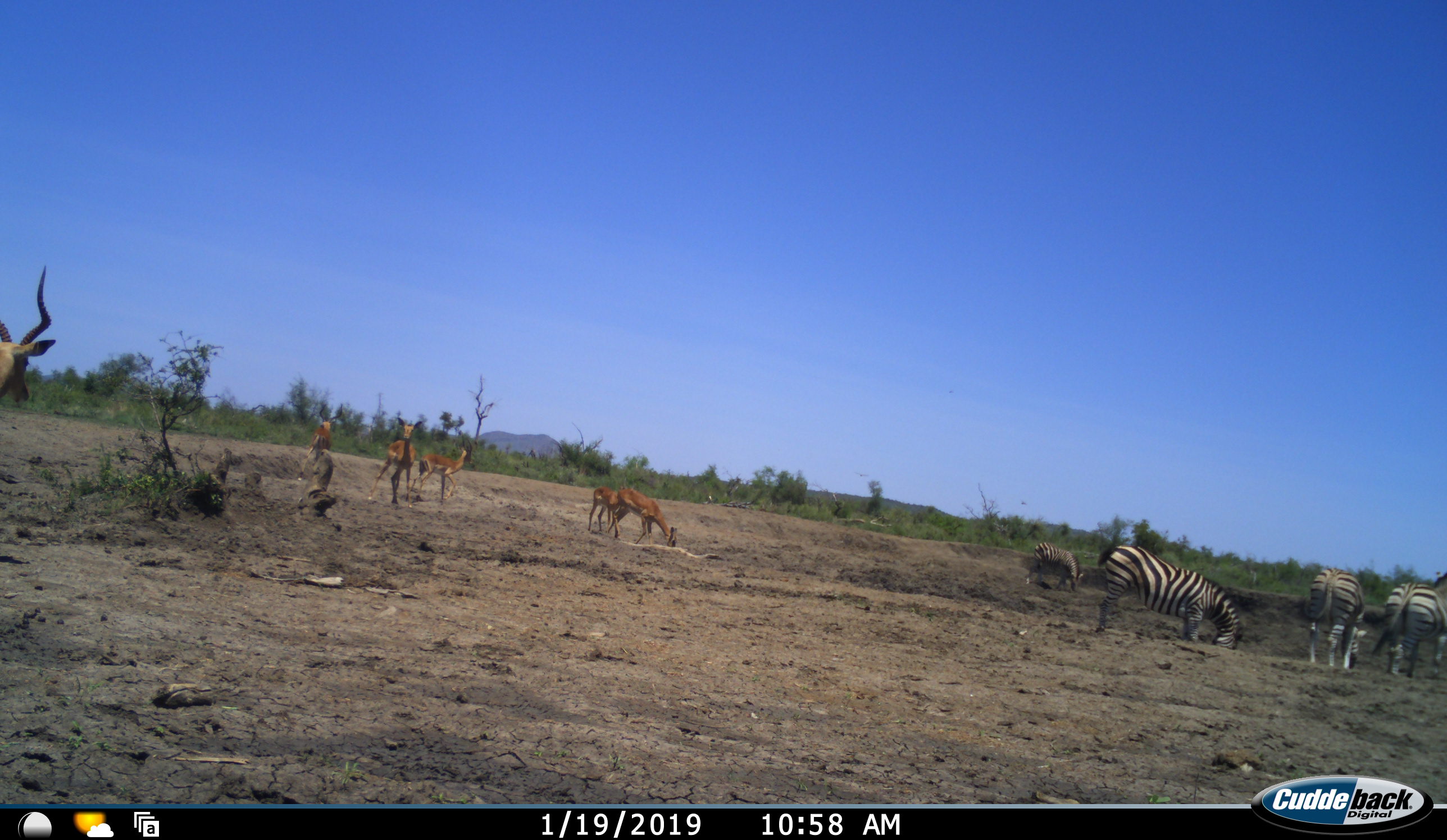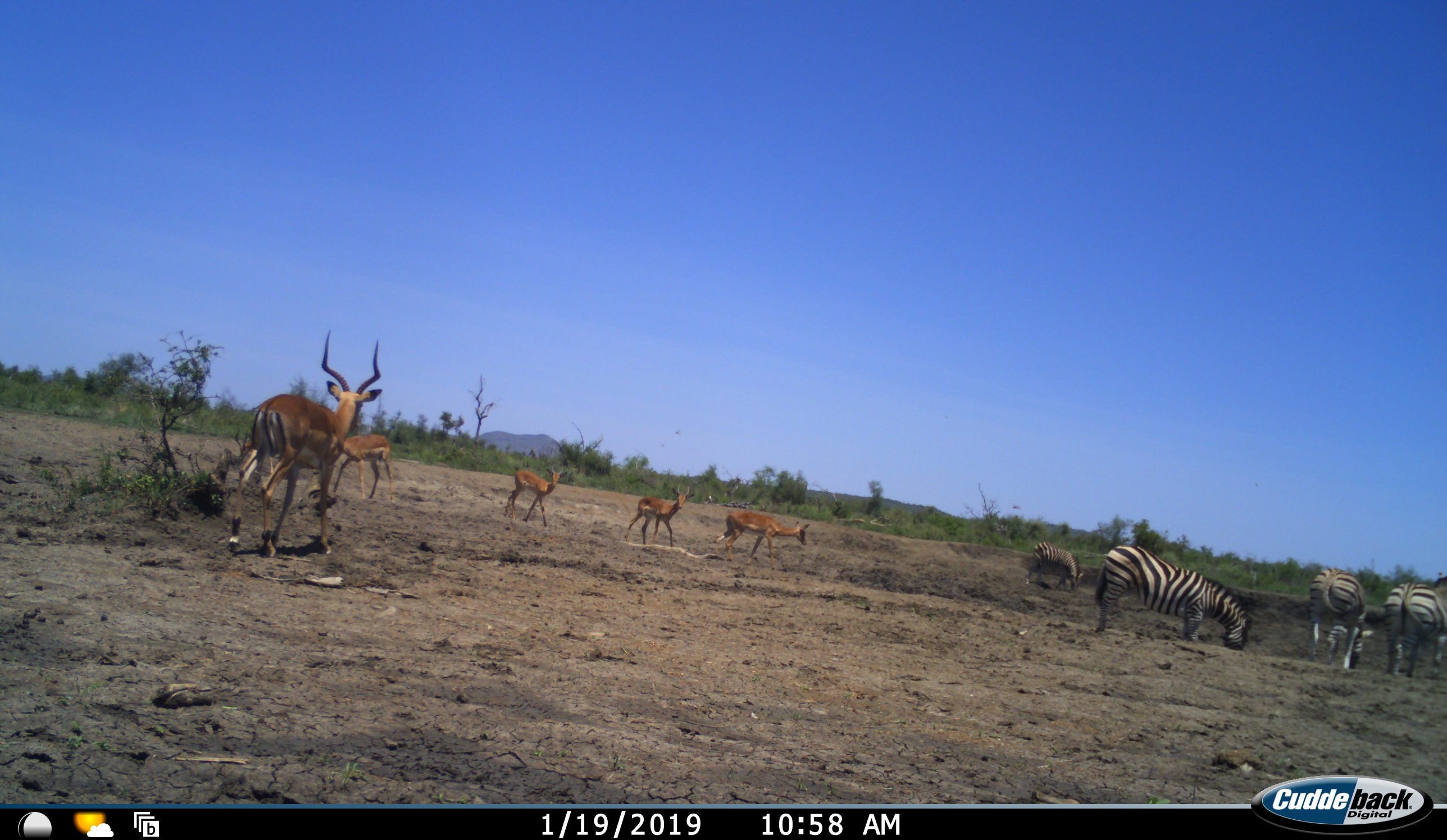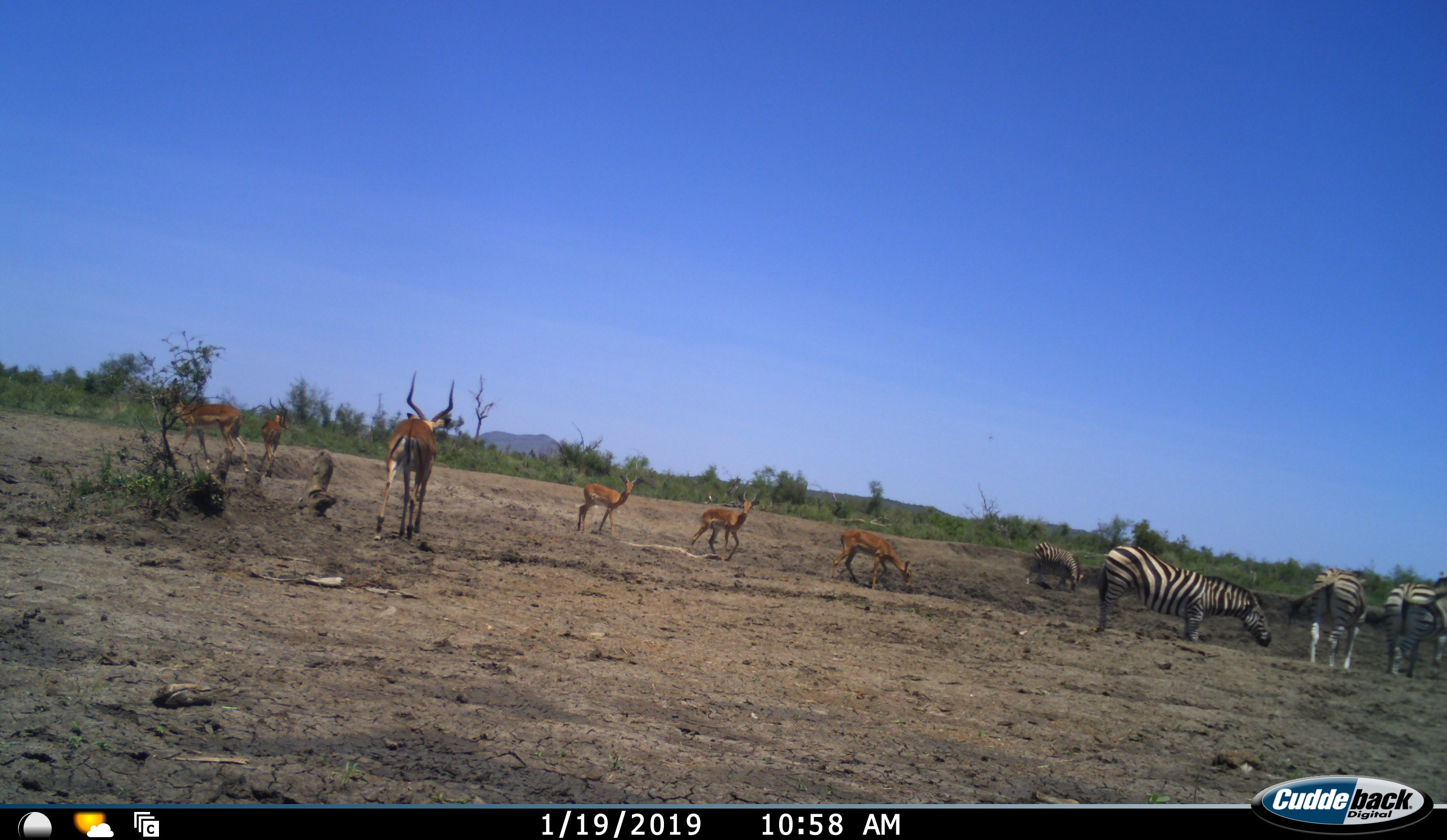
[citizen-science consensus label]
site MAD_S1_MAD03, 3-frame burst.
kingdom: Animalia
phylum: Chordata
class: Mammalia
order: Artiodactyla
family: Bovidae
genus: Aepyceros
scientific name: Aepyceros melampus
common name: impala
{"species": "impala (Aepyceros melampus)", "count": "6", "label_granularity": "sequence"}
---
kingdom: Animalia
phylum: Chordata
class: Mammalia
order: Perissodactyla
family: Equidae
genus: Equus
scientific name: Equus quagga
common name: plains zebra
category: zebraplains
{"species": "zebraplains (plains zebra) (Equus quagga)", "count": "4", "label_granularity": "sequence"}